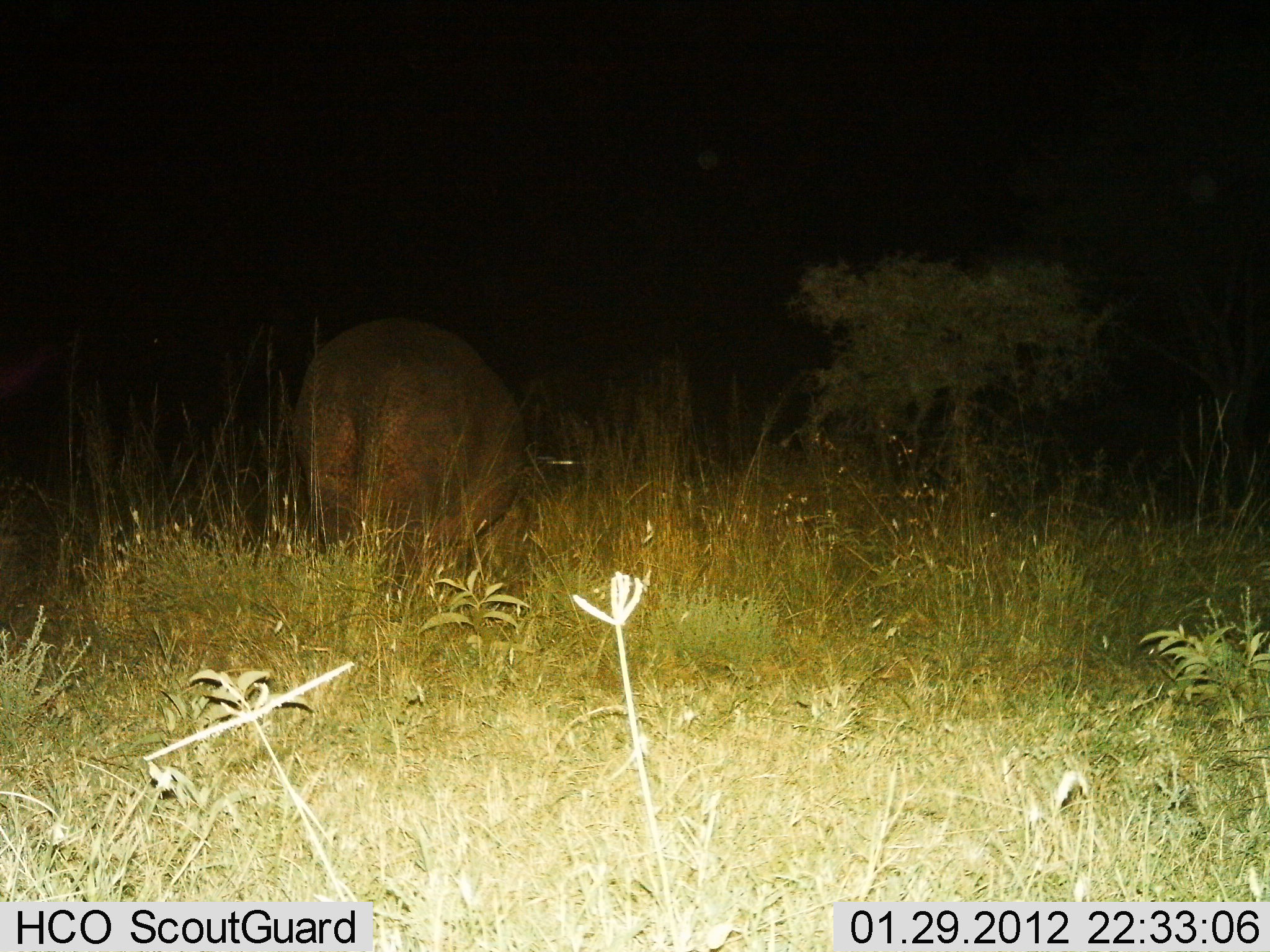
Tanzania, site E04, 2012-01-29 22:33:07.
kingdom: Animalia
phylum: Chordata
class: Mammalia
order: Artiodactyla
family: Hippopotamidae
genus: Hippopotamus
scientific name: Hippopotamus amphibius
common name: hippopotamus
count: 1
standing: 50%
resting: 0%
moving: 21%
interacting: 0%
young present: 0%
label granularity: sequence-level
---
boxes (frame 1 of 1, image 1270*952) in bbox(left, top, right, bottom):
animal: bbox(290, 317, 537, 630)